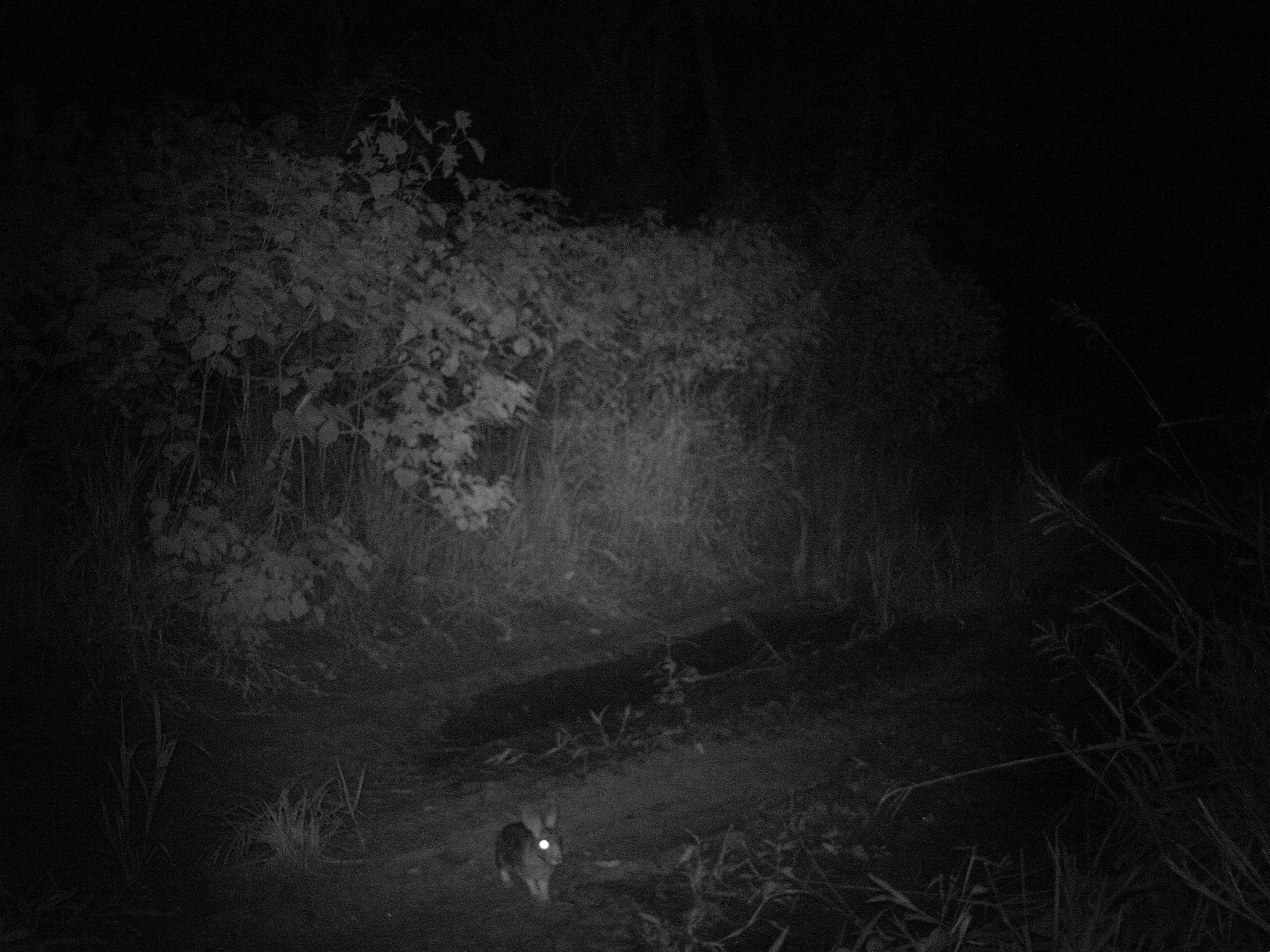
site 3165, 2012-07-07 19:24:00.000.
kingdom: Animalia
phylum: Chordata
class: Mammalia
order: Lagomorpha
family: Leporidae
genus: Sylvilagus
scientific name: Sylvilagus brasiliensis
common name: tapeti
Sylvilagus brasiliensis (tapeti), count 1.